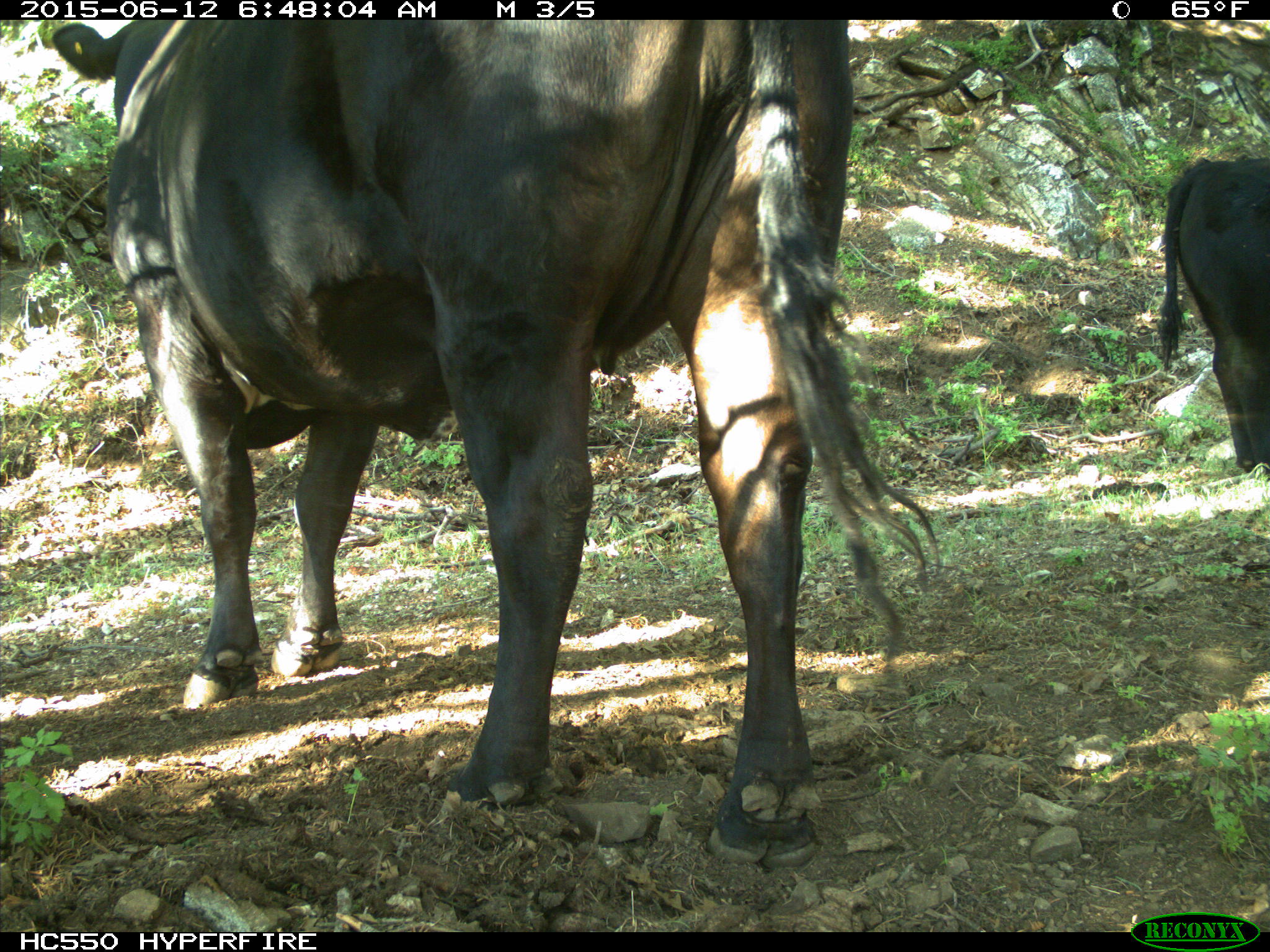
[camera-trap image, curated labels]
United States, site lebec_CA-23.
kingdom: Animalia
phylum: Chordata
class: Mammalia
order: Artiodactyla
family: Bovidae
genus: Bos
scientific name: Bos taurus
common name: domestic cow